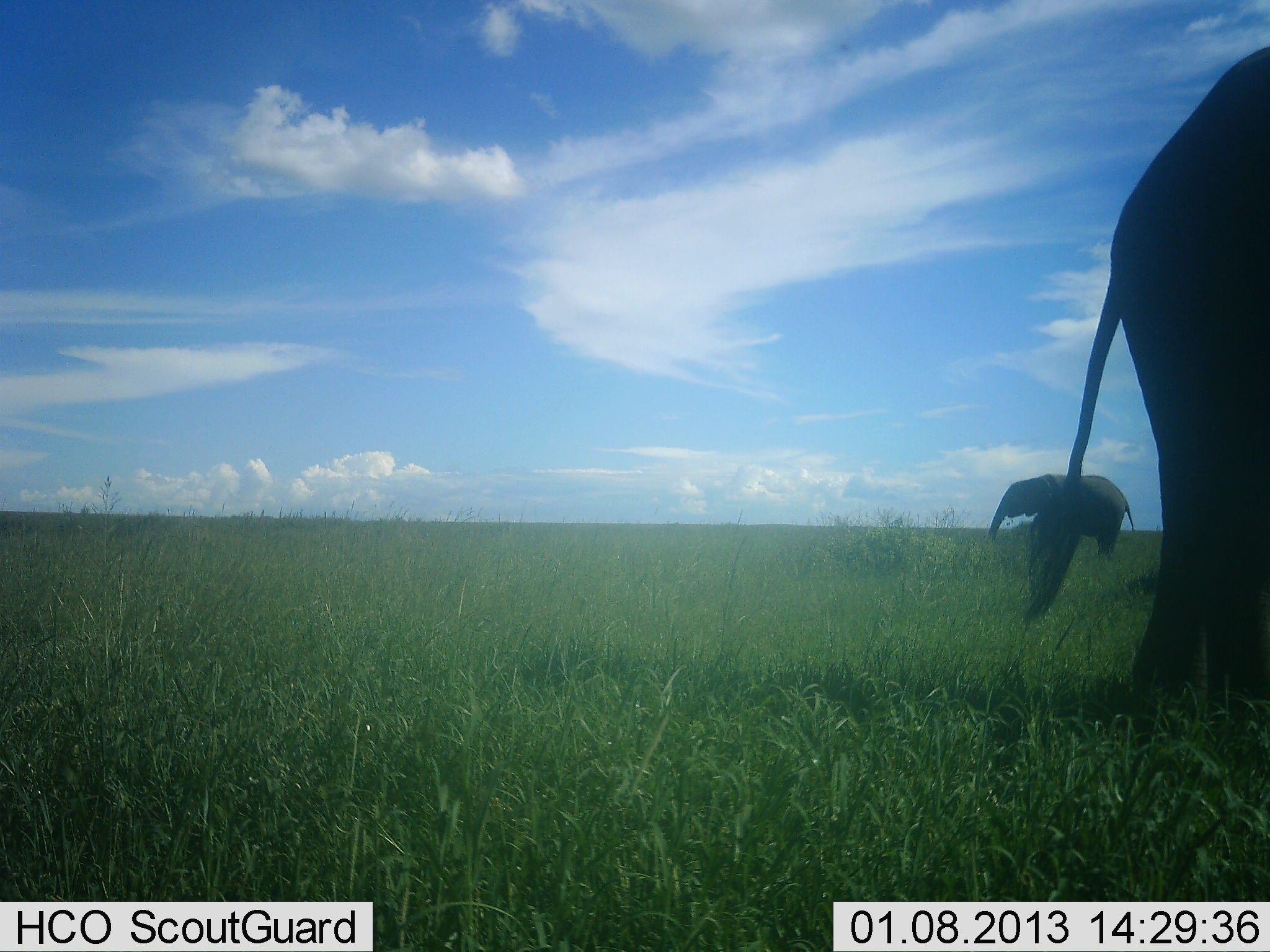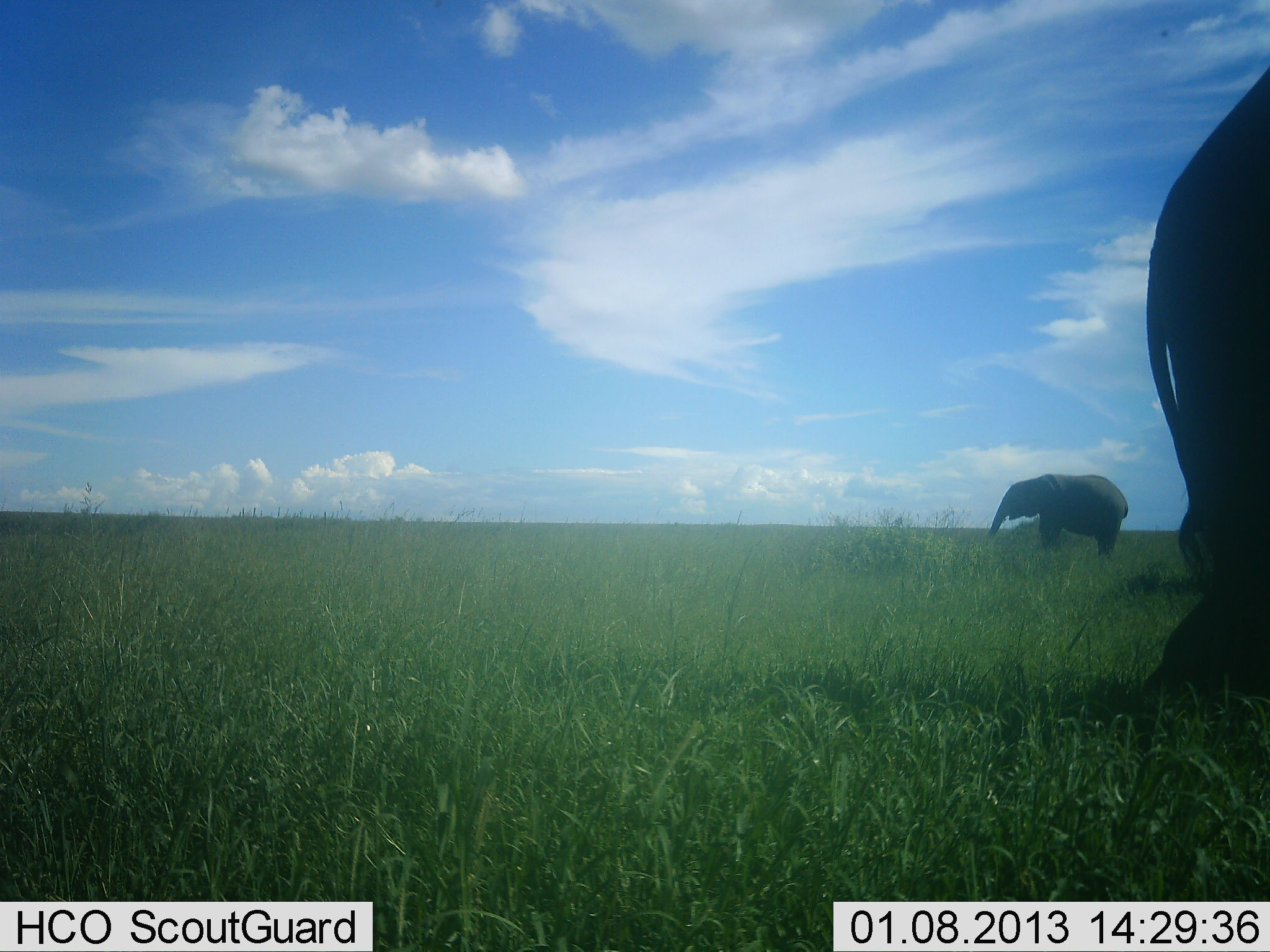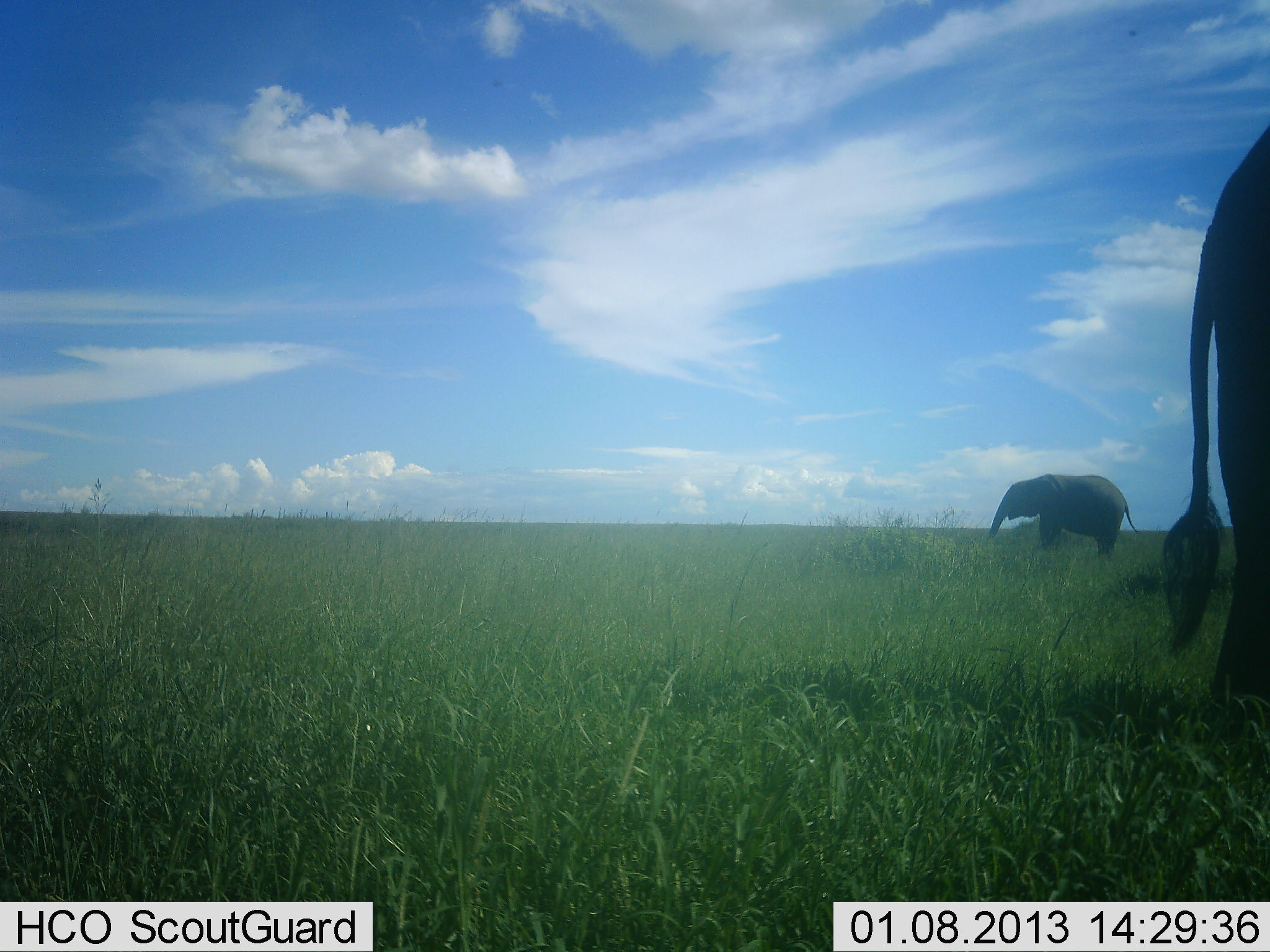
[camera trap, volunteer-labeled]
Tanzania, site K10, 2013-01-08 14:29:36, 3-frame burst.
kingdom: Animalia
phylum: Chordata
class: Mammalia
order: Proboscidea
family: Elephantidae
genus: Loxodonta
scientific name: Loxodonta africana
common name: african bush elephant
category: elephant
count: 2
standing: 78%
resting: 0%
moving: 33%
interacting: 0%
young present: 0%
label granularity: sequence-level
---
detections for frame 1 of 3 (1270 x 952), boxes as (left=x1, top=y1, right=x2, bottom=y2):
animal: (left=1019, top=44, right=1270, bottom=718); (left=986, top=474, right=1135, bottom=555)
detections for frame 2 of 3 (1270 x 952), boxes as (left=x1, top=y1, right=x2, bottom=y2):
animal: (left=1142, top=65, right=1270, bottom=732); (left=988, top=472, right=1130, bottom=557)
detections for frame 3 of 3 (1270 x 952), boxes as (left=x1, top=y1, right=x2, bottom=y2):
animal: (left=1161, top=126, right=1270, bottom=710); (left=986, top=473, right=1142, bottom=562)